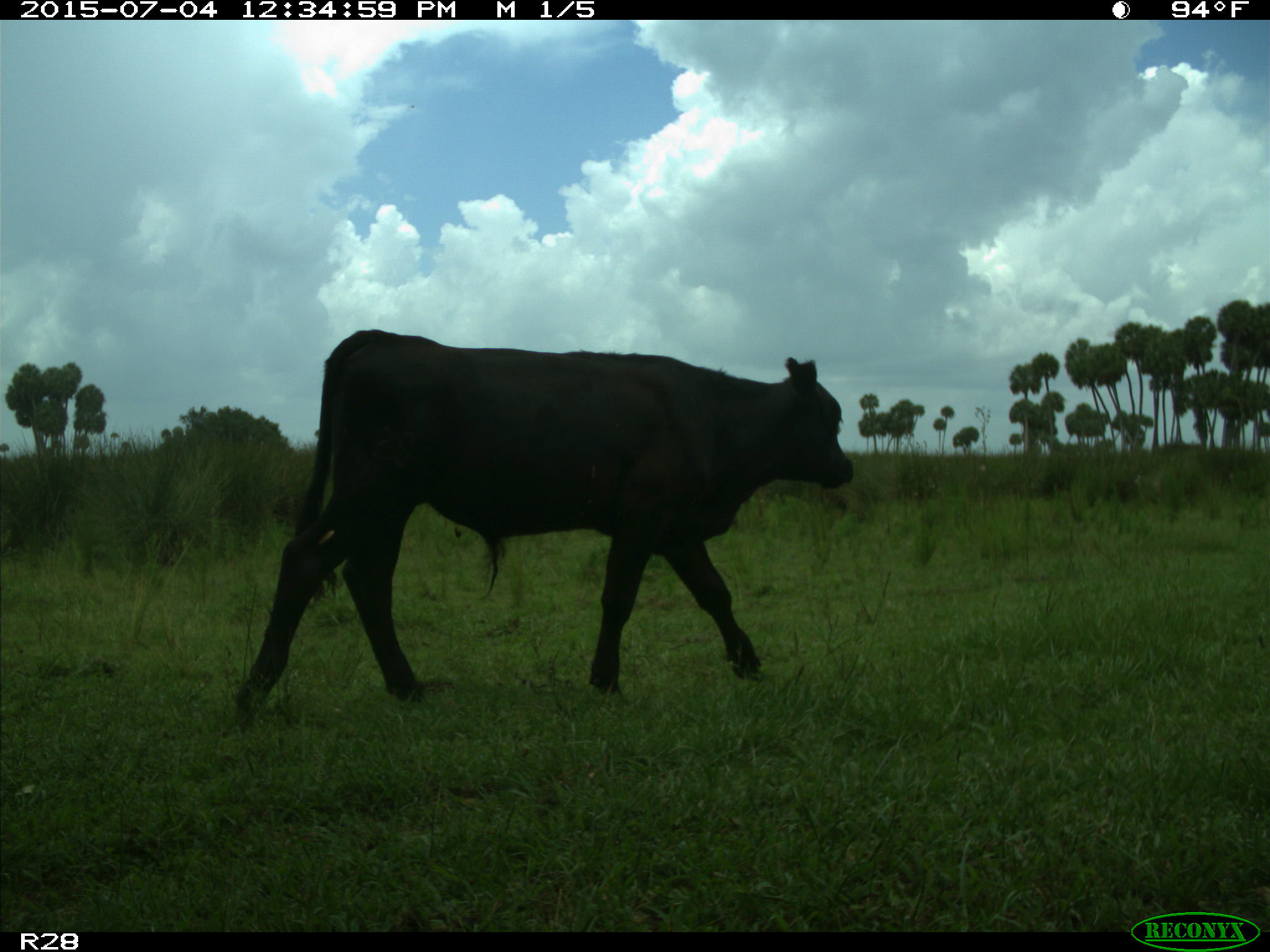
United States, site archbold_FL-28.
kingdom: Animalia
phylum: Chordata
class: Mammalia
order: Artiodactyla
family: Bovidae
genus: Bos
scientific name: Bos taurus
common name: domestic cow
Bos taurus (domestic cow).